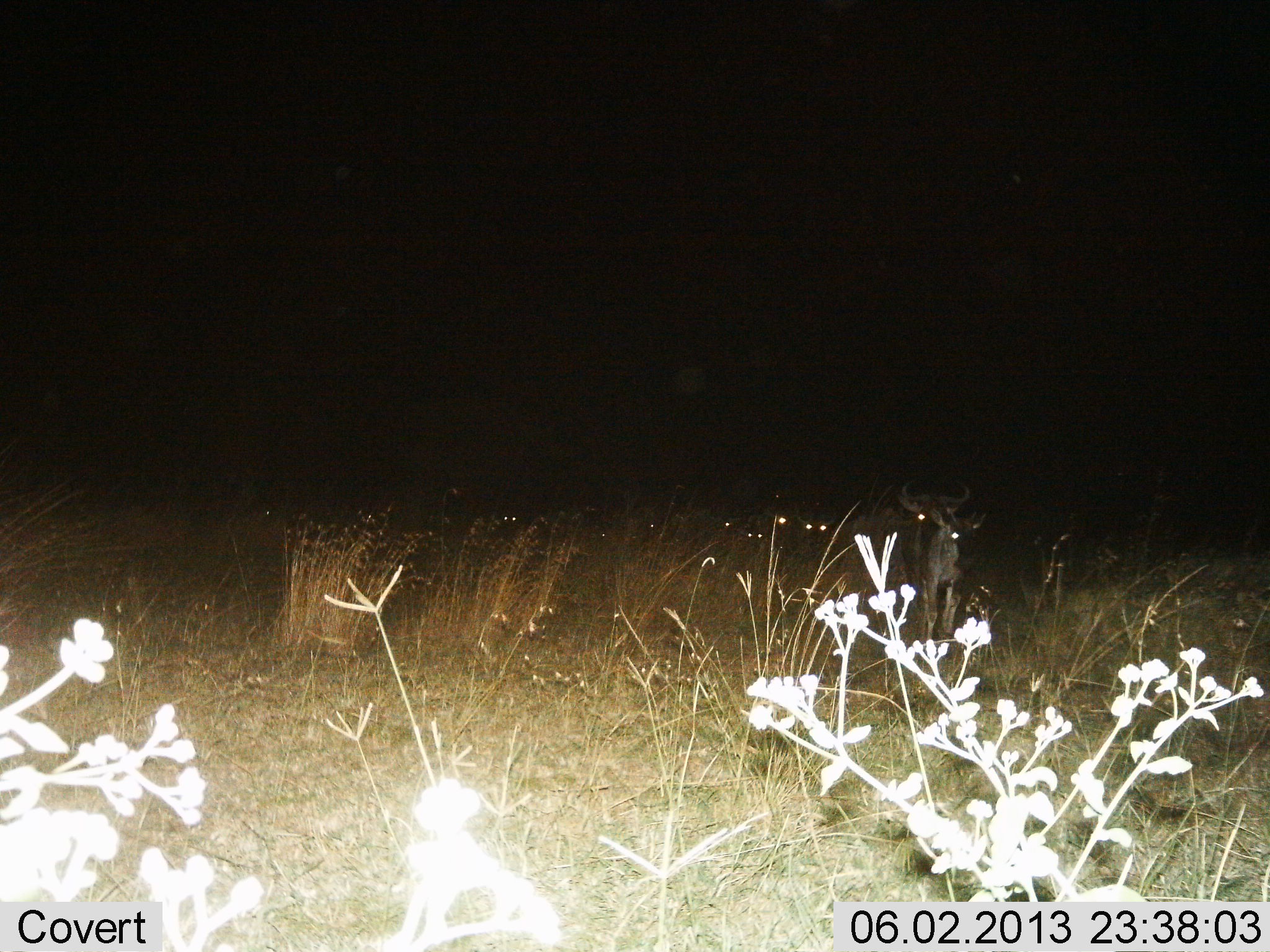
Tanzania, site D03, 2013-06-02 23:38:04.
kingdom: Animalia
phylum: Chordata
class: Mammalia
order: Artiodactyla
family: Bovidae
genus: Connochaetes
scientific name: Connochaetes taurinus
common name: blue wildebeest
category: wildebeest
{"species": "wildebeest (blue wildebeest) (Connochaetes taurinus)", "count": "6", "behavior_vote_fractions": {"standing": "80%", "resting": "0%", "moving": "20%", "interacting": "0%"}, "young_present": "30%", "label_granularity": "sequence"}